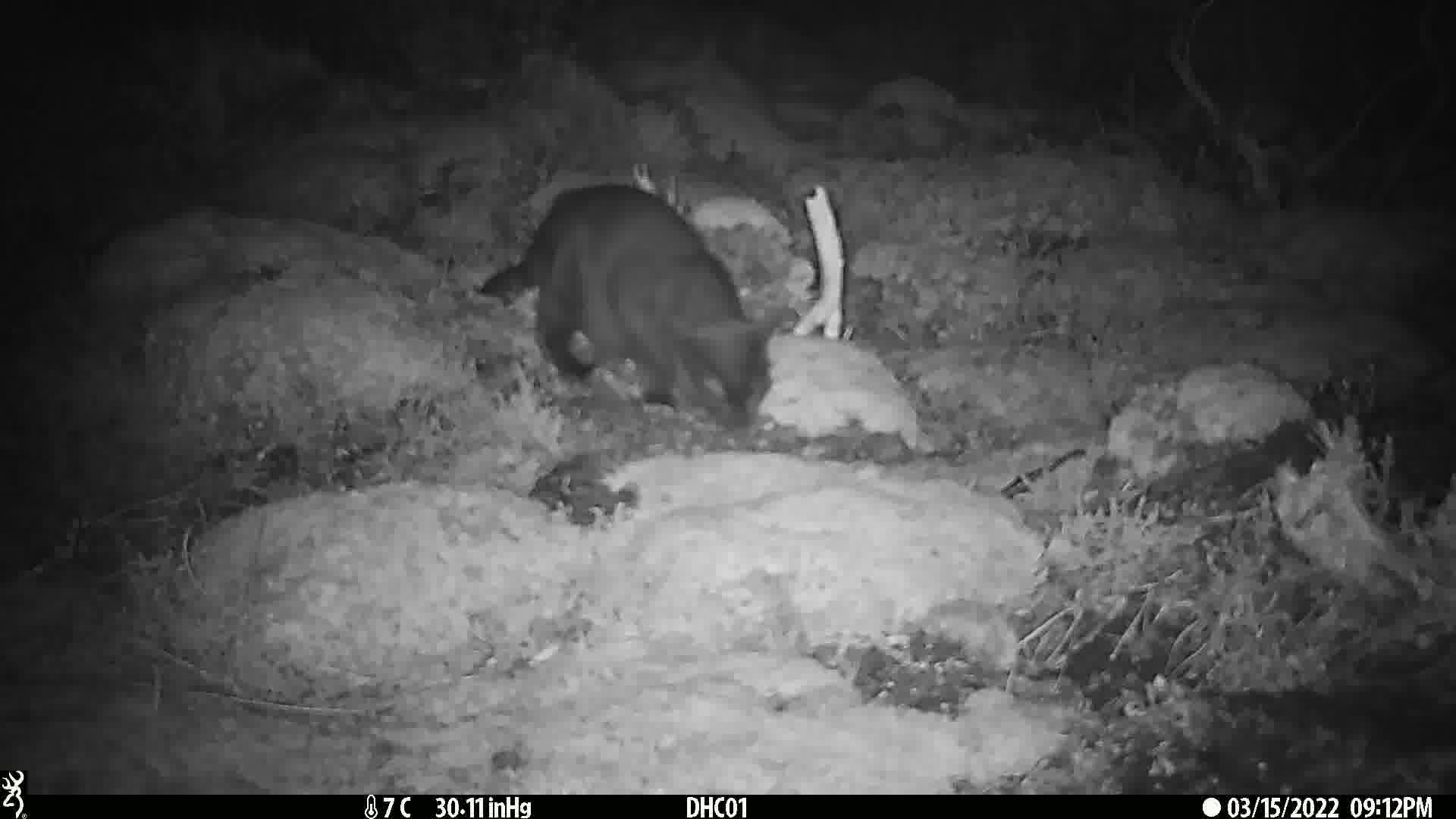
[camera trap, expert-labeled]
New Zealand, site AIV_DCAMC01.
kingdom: Animalia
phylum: Chordata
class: Mammalia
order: Carnivora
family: Felidae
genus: Felis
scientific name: Felis catus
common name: domestic cat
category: cat